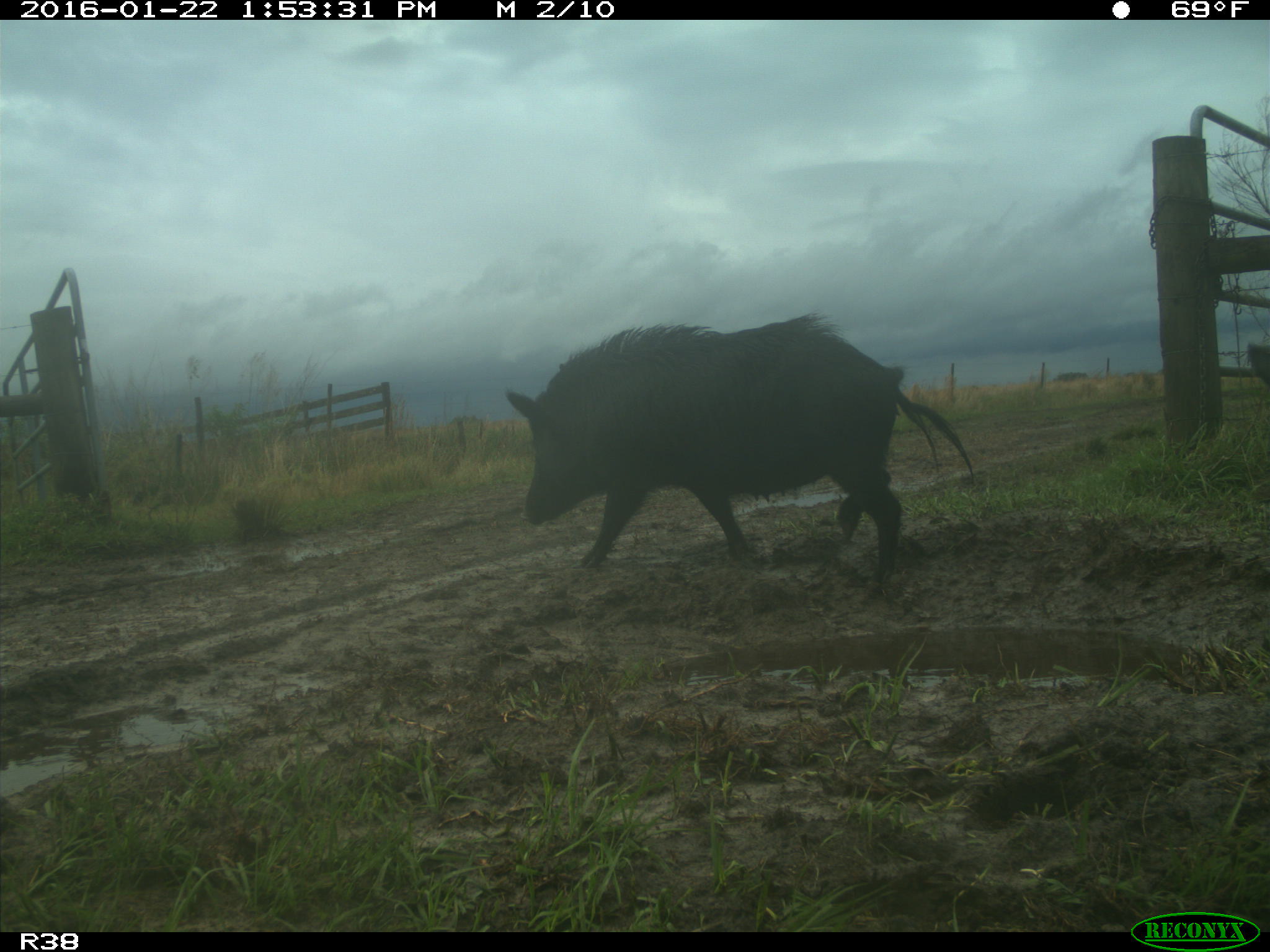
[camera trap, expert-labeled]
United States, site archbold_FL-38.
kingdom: Animalia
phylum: Chordata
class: Mammalia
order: Artiodactyla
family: Suidae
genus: Sus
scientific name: Sus scrofa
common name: wild boar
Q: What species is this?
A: Sus scrofa (wild boar).